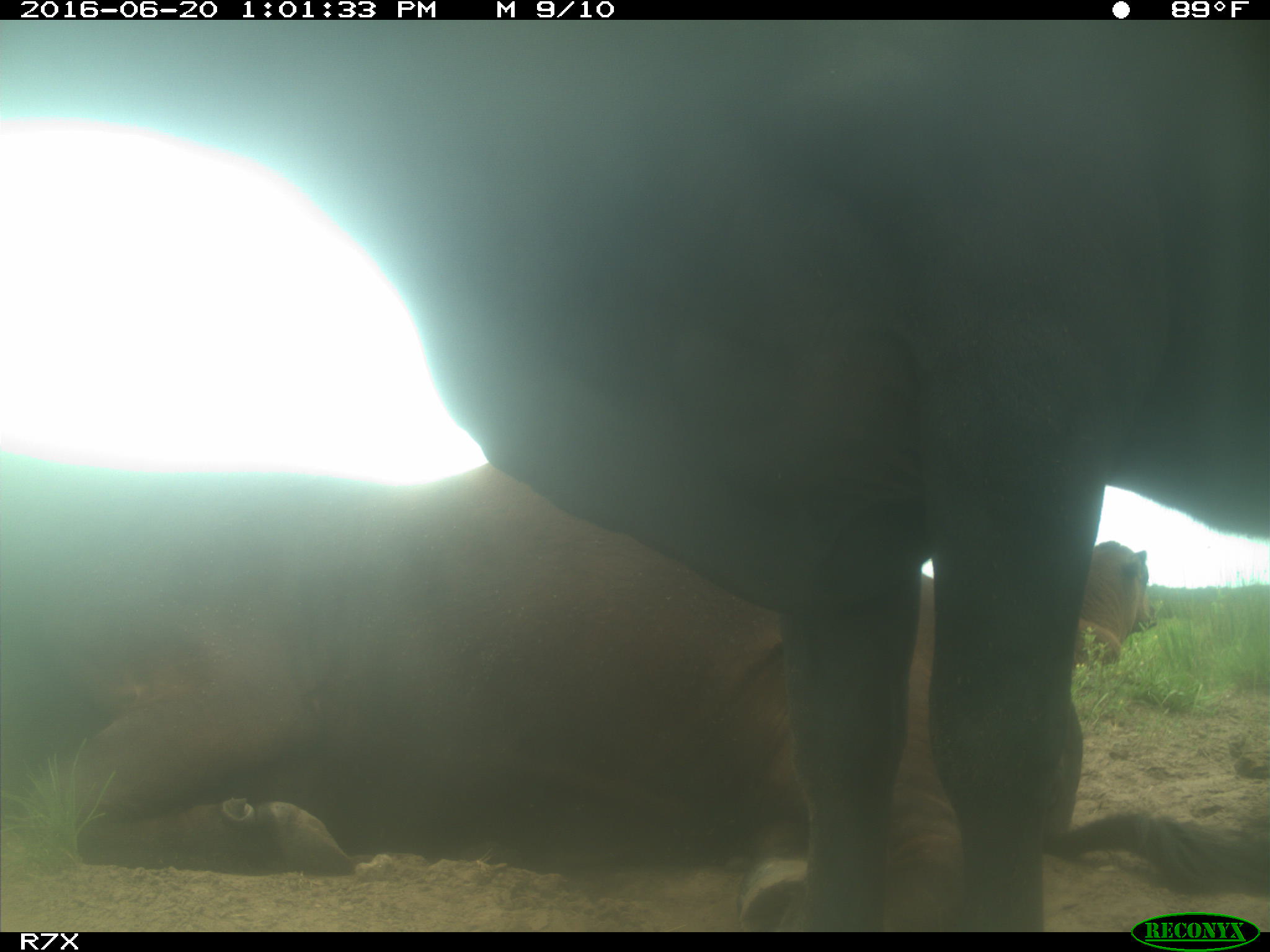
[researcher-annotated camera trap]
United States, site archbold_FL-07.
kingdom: Animalia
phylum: Chordata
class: Mammalia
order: Artiodactyla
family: Bovidae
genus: Bos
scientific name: Bos taurus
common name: domestic cow